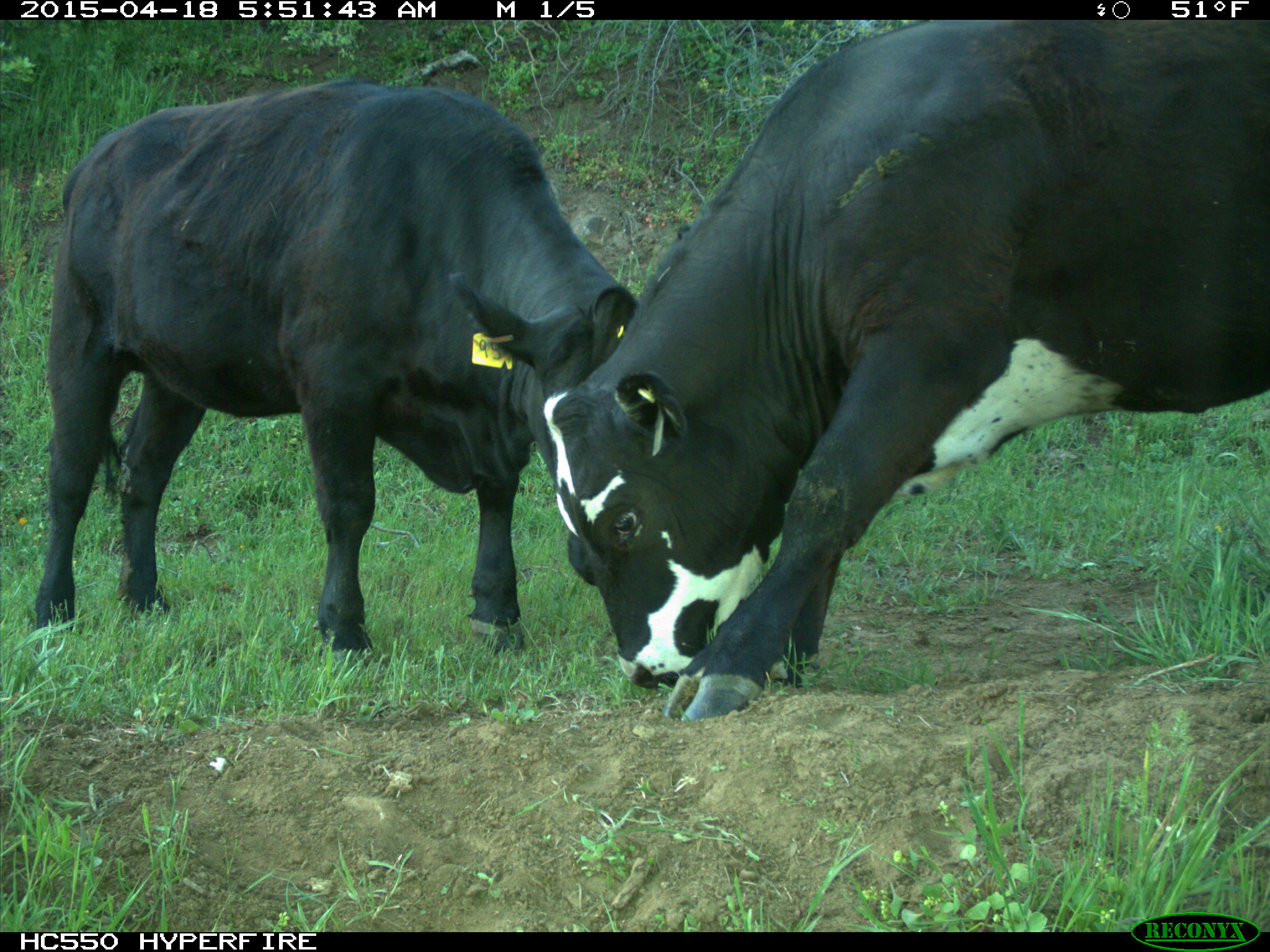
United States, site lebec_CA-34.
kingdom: Animalia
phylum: Chordata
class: Mammalia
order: Artiodactyla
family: Bovidae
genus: Bos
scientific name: Bos taurus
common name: domestic cow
Bos taurus (domestic cow).